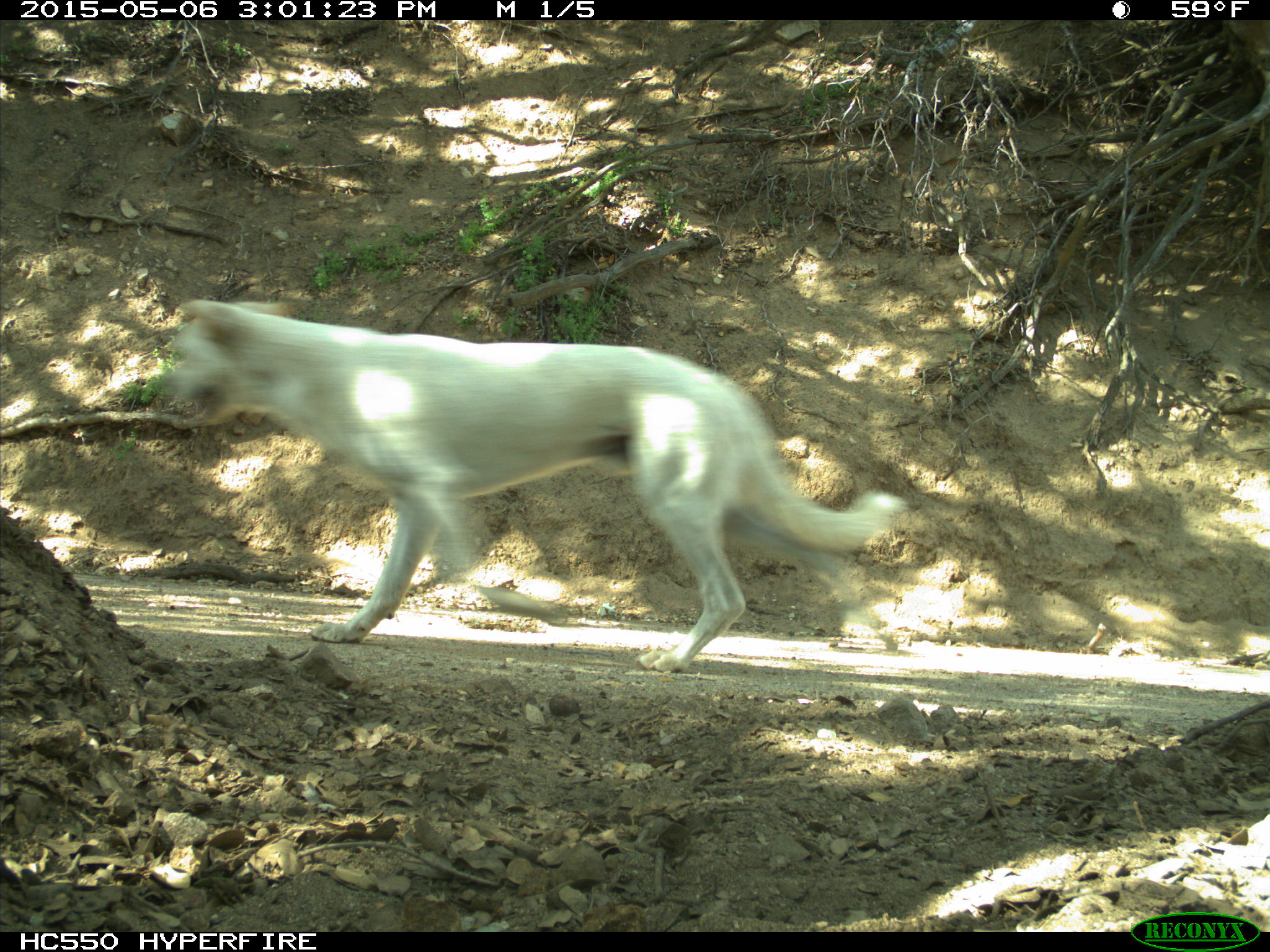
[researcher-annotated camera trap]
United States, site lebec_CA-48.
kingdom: Animalia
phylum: Chordata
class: Mammalia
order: Carnivora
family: Canidae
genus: Canis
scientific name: Canis familiaris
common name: domestic dog